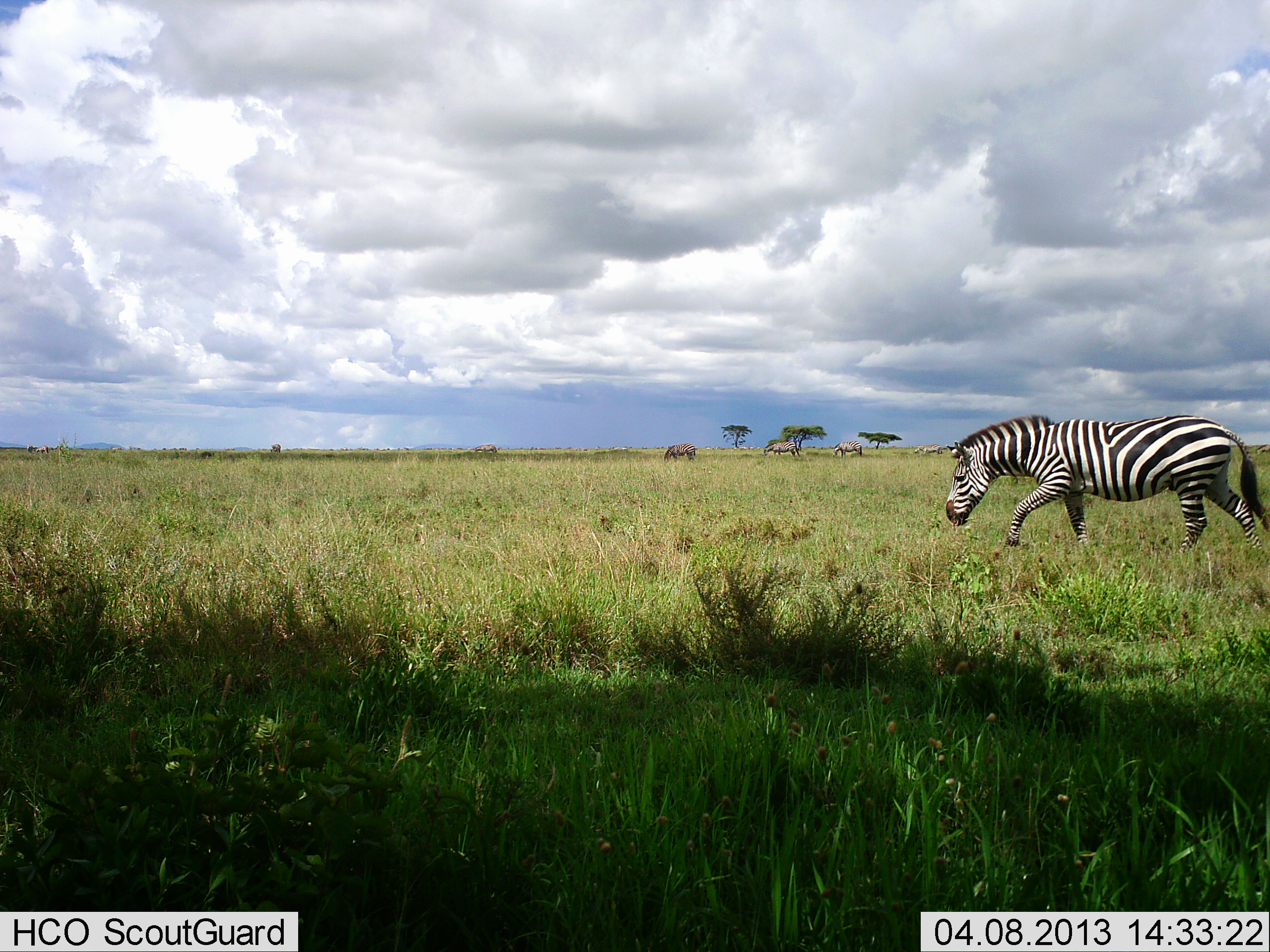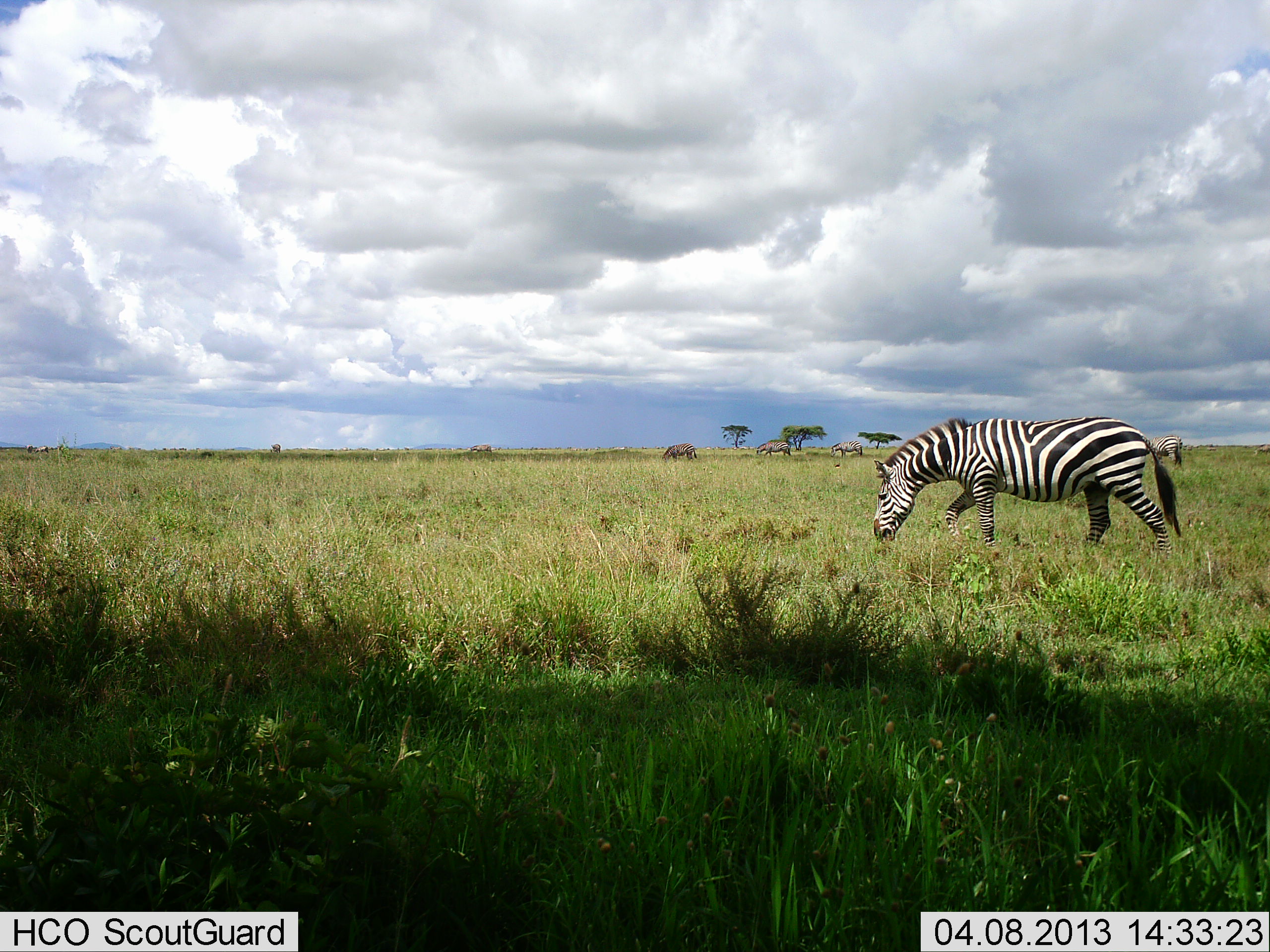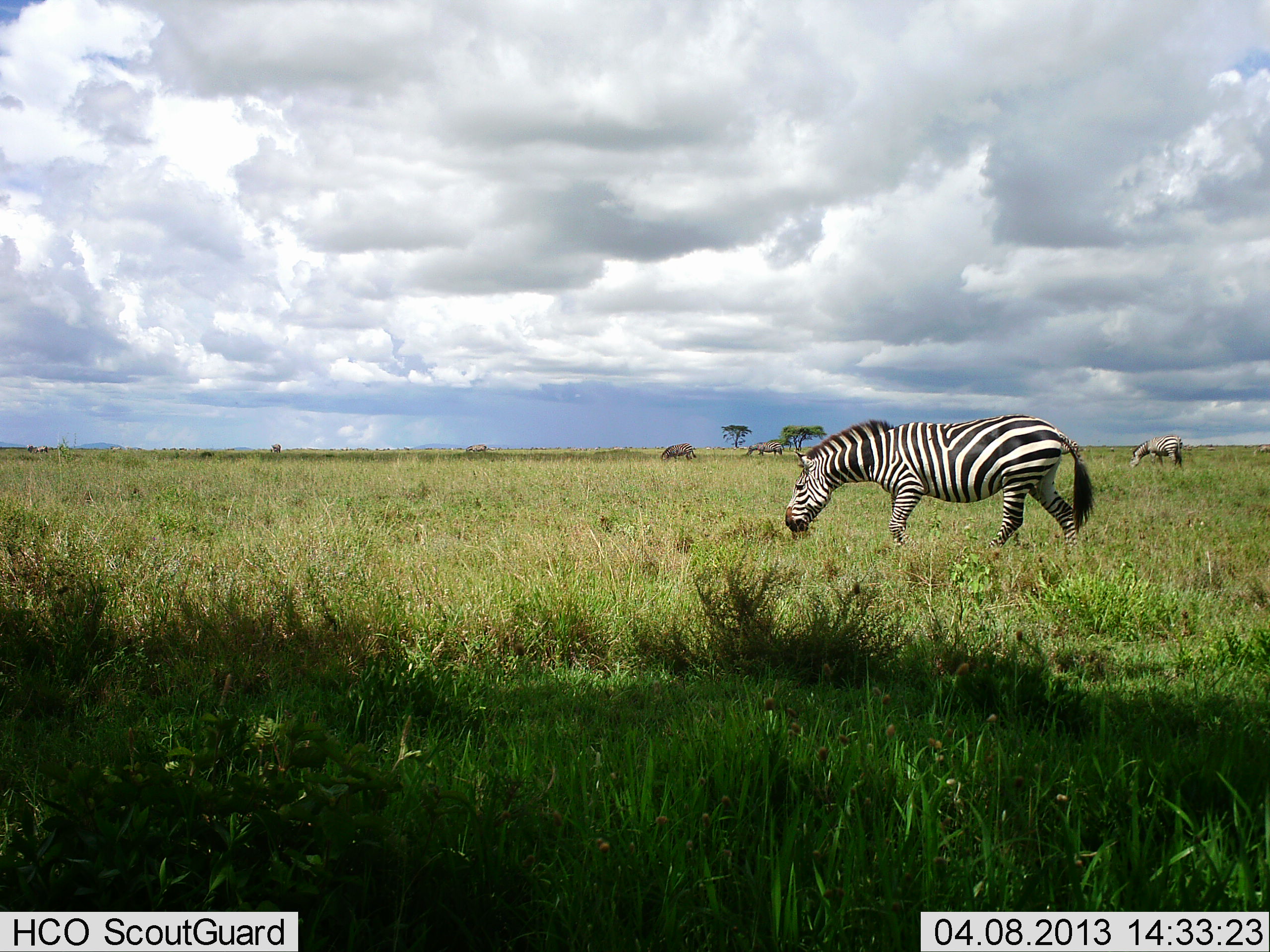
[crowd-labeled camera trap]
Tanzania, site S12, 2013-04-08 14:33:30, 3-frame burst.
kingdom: Animalia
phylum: Chordata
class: Mammalia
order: Perissodactyla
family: Equidae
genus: Equus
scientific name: Equus quagga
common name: plains zebra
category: zebra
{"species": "zebra (plains zebra) (Equus quagga)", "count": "4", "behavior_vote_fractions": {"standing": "12%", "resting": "4%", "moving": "85%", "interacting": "0%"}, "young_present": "0%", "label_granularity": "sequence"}